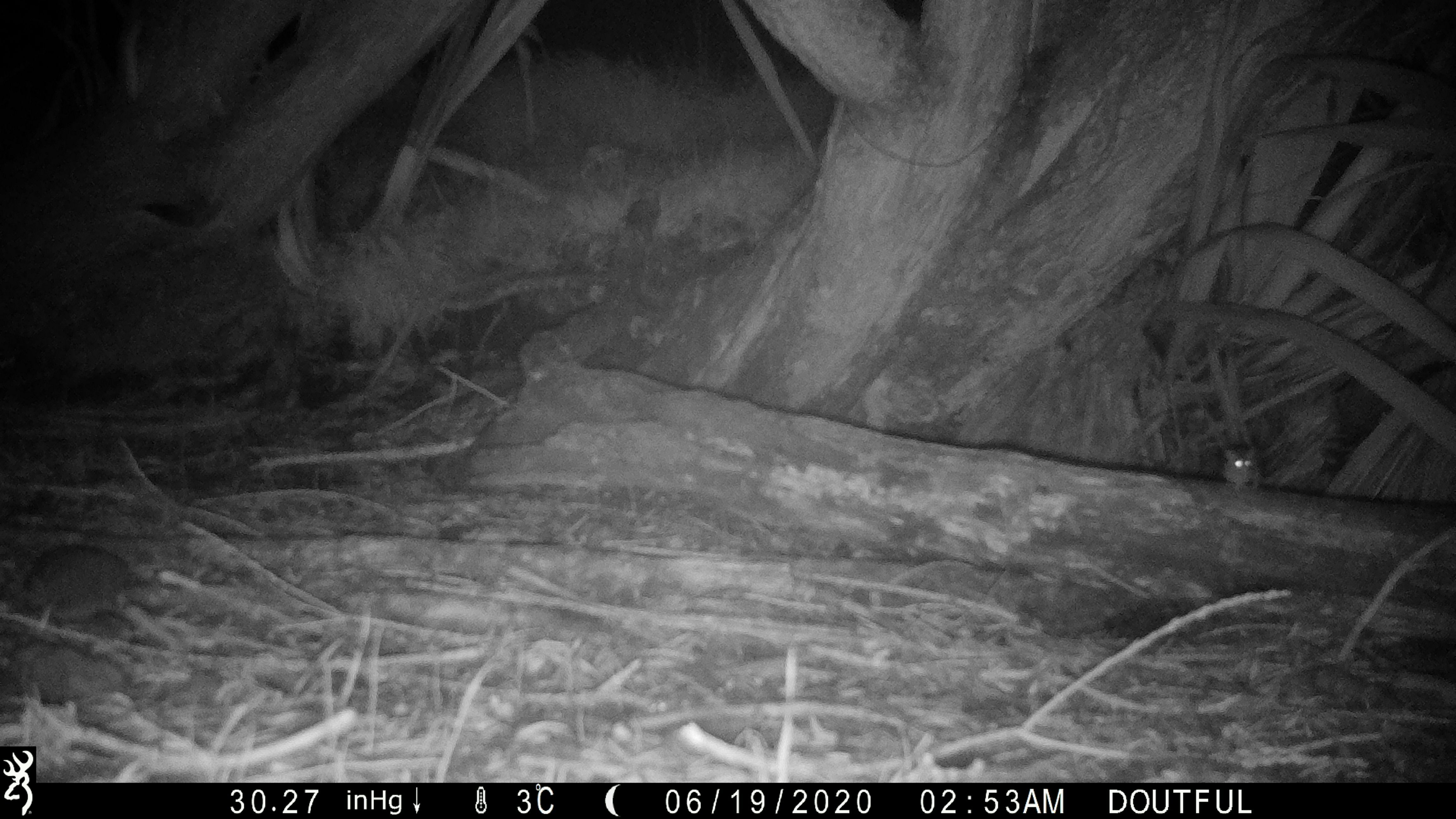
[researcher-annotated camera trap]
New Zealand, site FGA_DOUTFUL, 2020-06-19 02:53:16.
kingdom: Animalia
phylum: Chordata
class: Mammalia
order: Rodentia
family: Muridae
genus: Mus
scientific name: Mus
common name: mouse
Mouse (Mus).